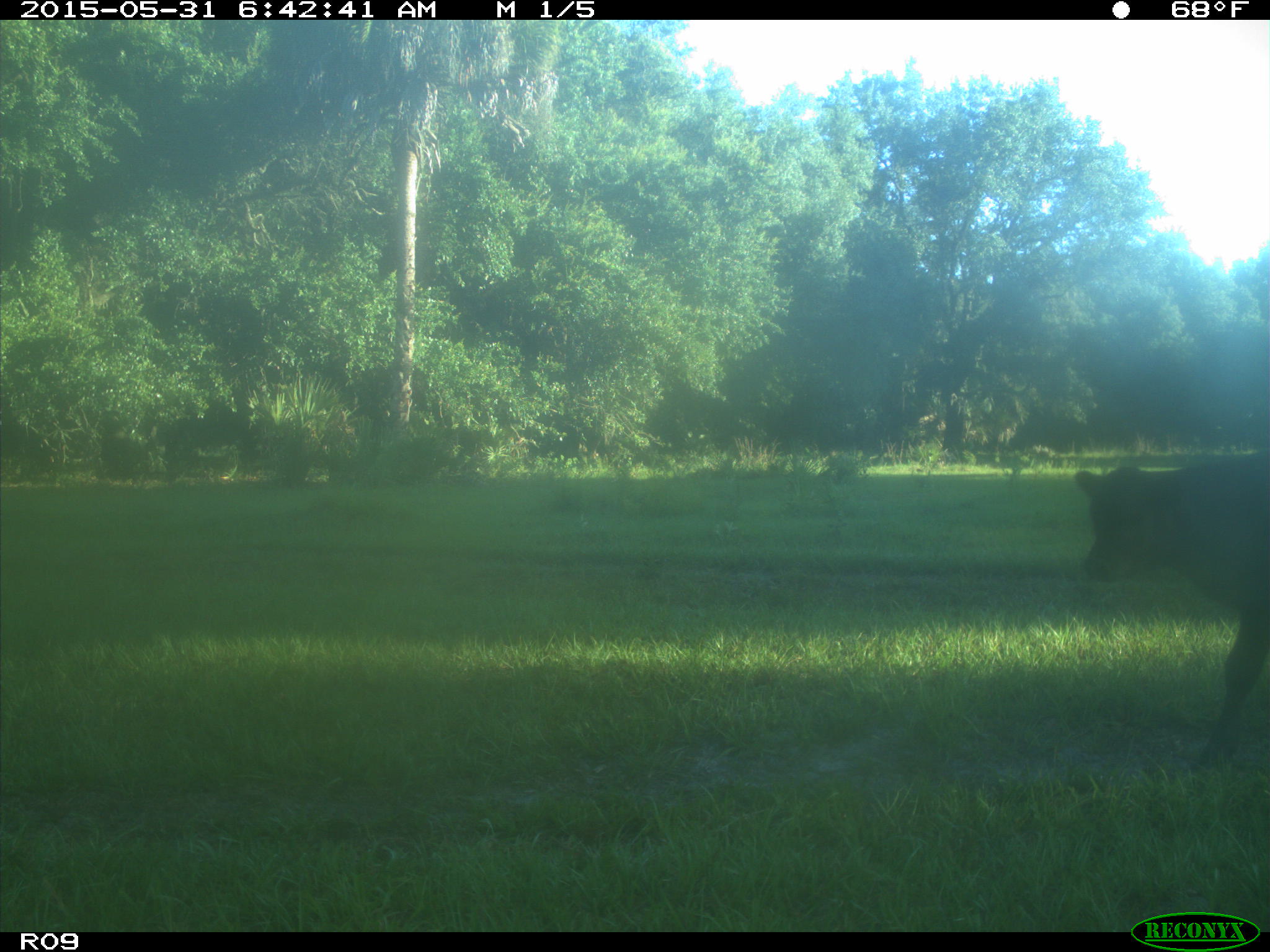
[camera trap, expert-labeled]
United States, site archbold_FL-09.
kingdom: Animalia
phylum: Chordata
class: Mammalia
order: Artiodactyla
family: Bovidae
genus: Bos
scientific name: Bos taurus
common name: domestic cow